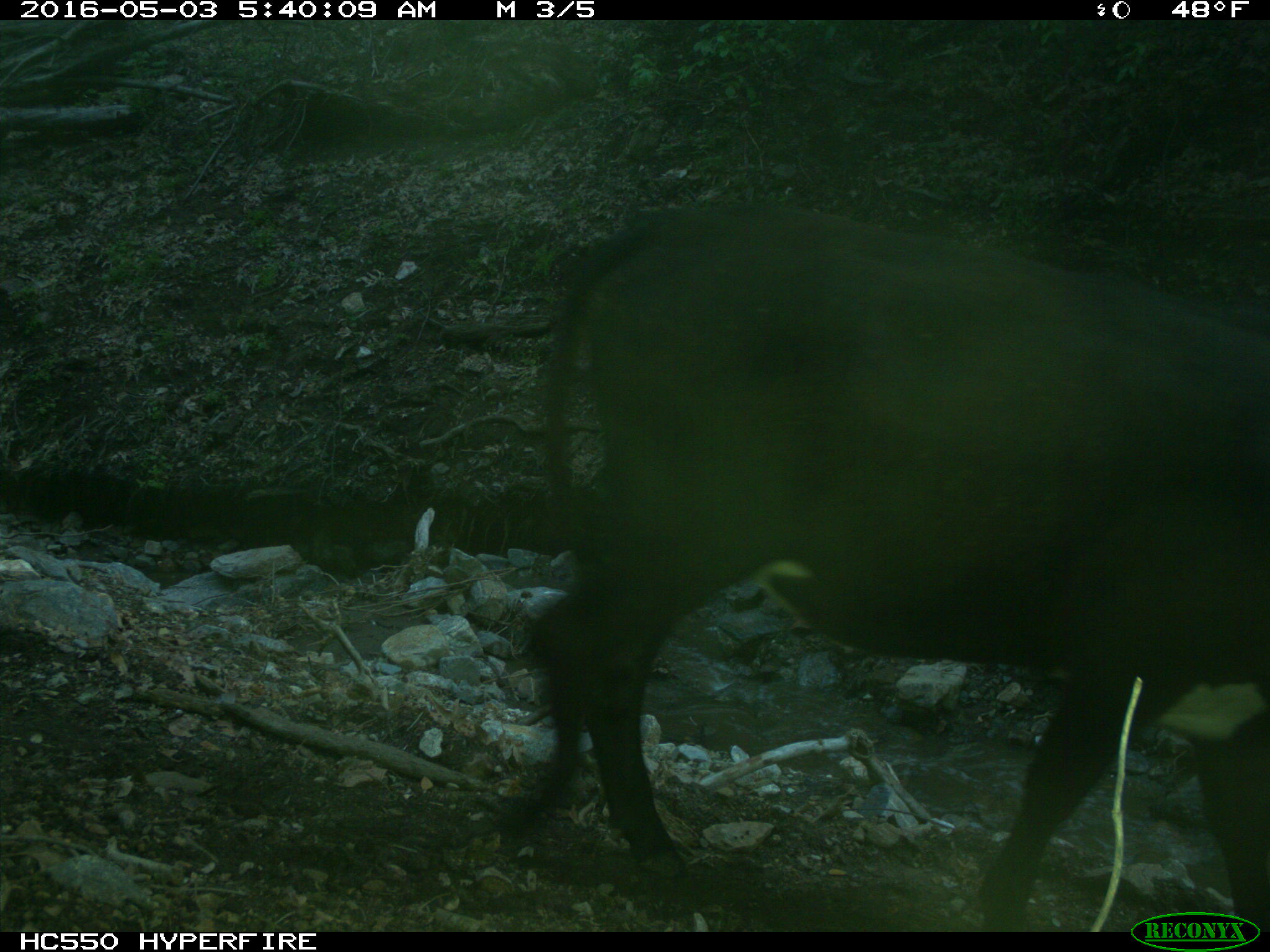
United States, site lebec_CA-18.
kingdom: Animalia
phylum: Chordata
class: Mammalia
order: Artiodactyla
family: Bovidae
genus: Bos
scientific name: Bos taurus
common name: domestic cow